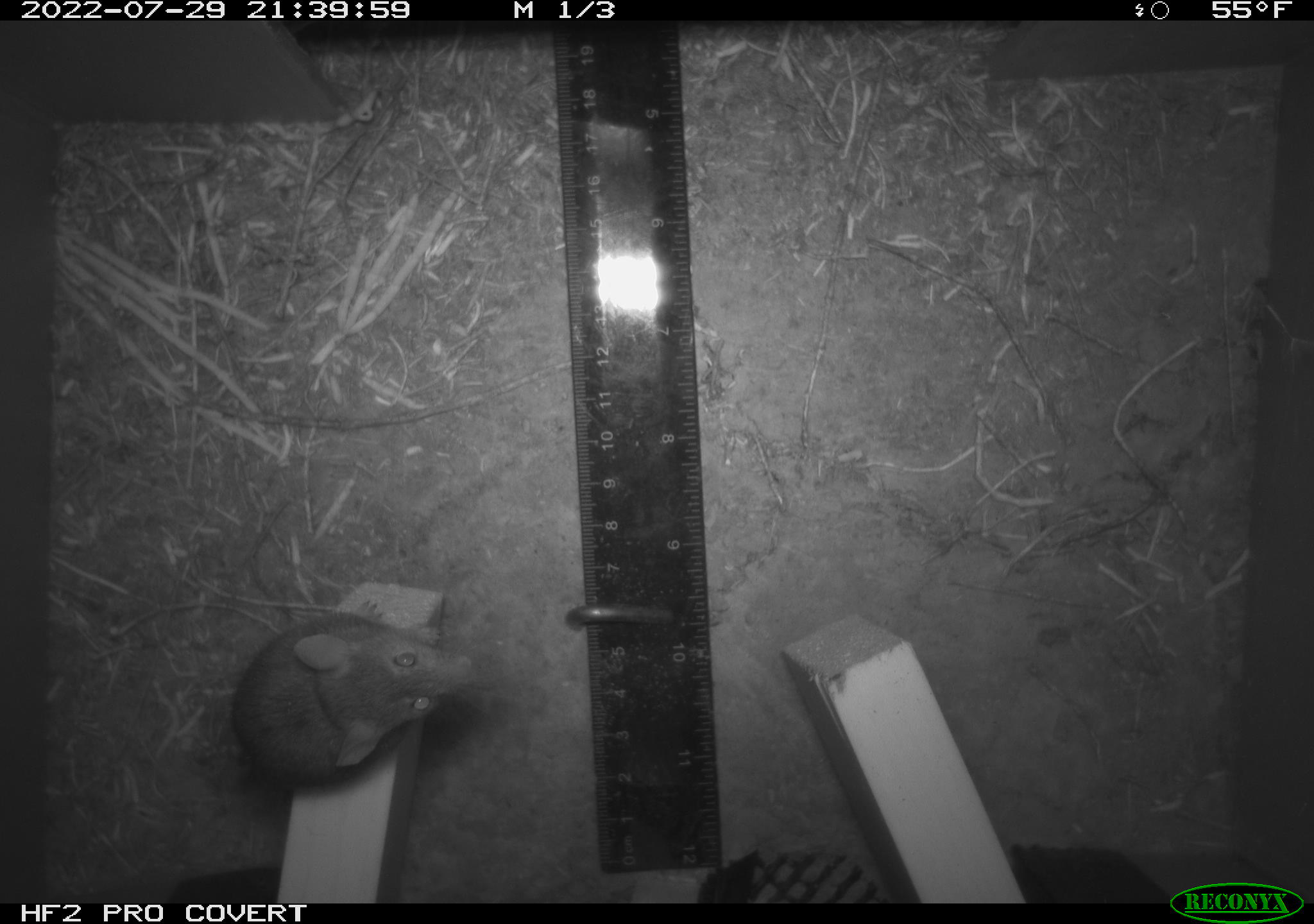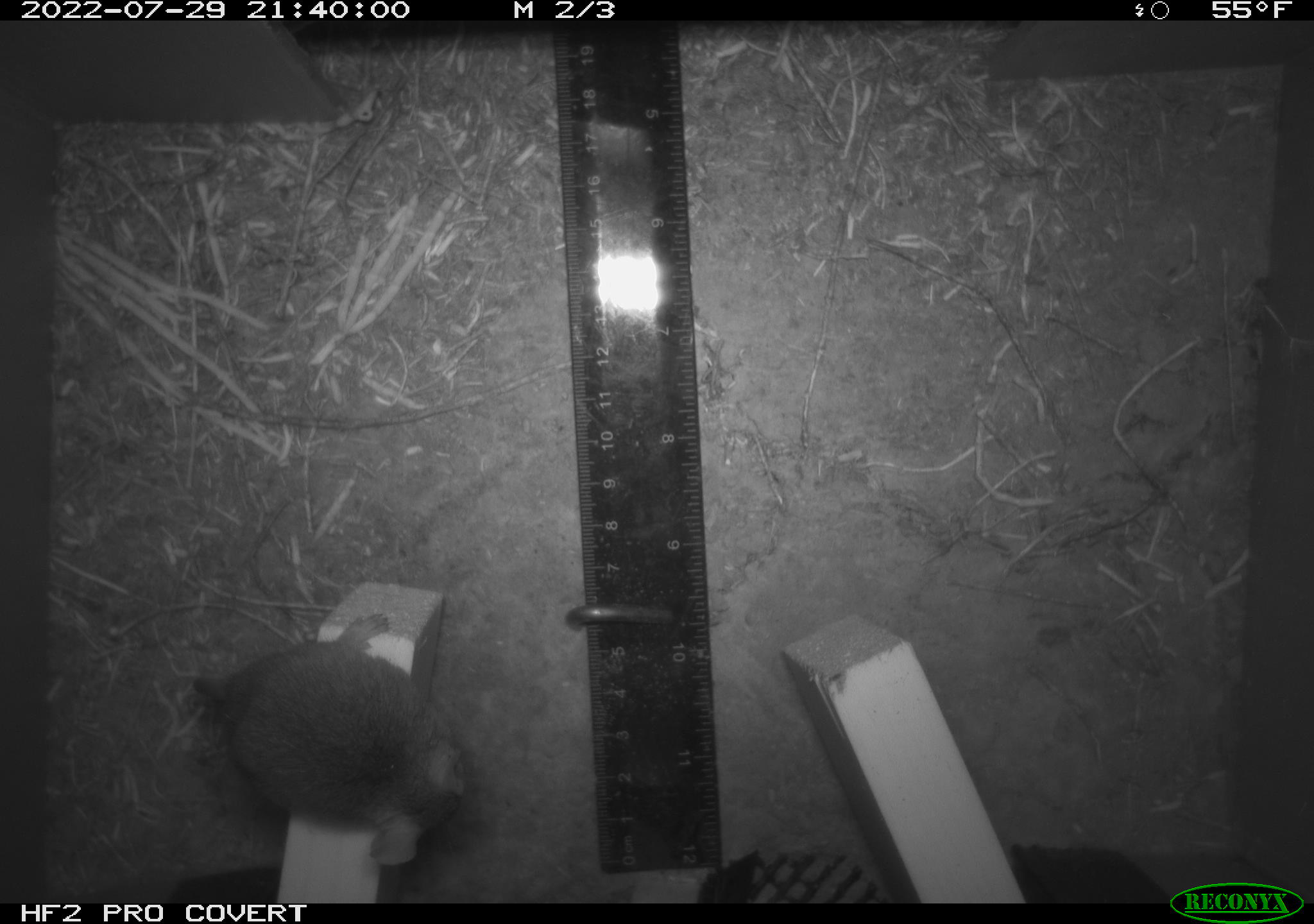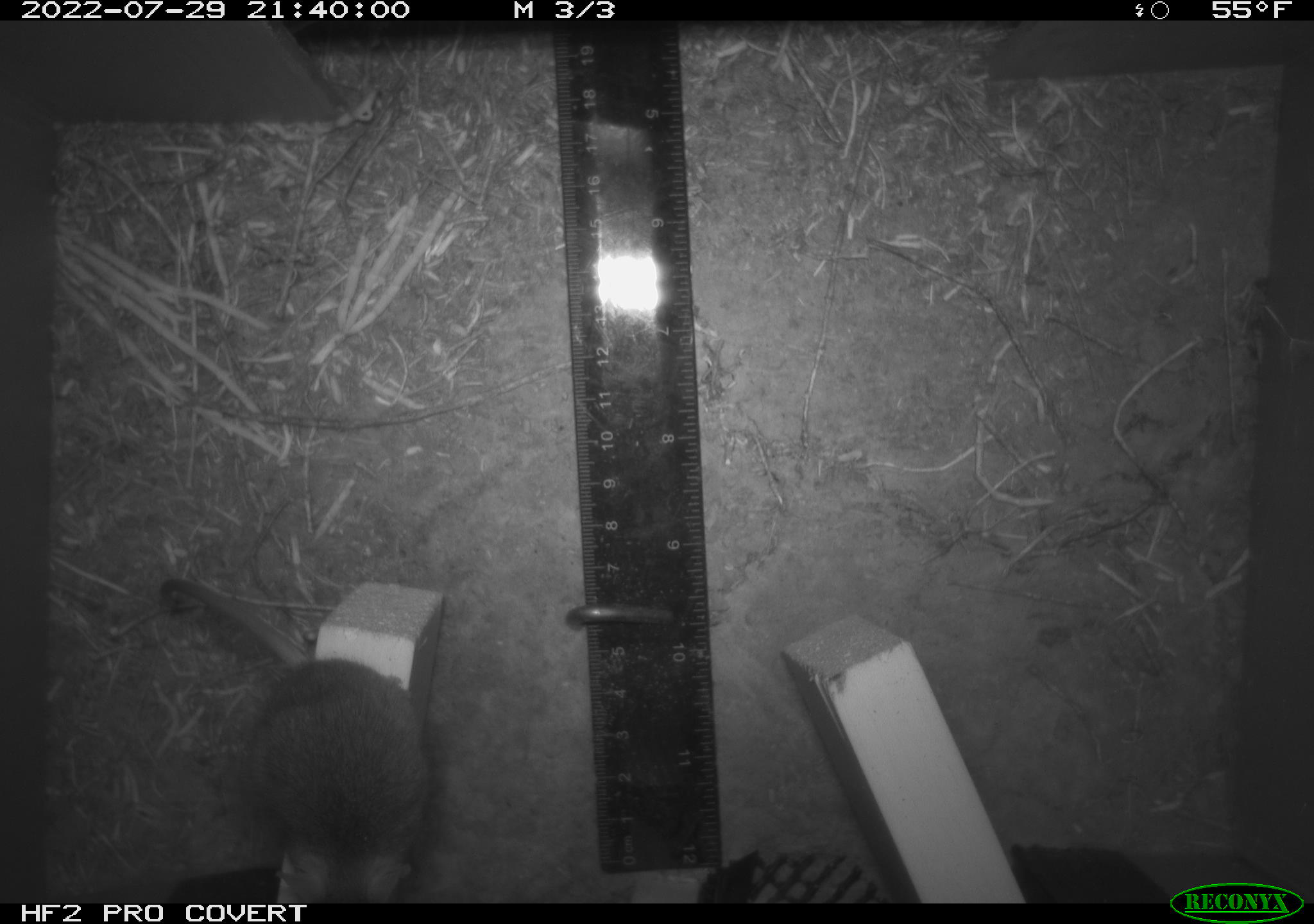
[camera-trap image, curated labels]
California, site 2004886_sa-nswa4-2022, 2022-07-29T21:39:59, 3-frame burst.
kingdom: Animalia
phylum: Chordata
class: Mammalia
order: Rodentia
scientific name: Rodentia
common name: rodent